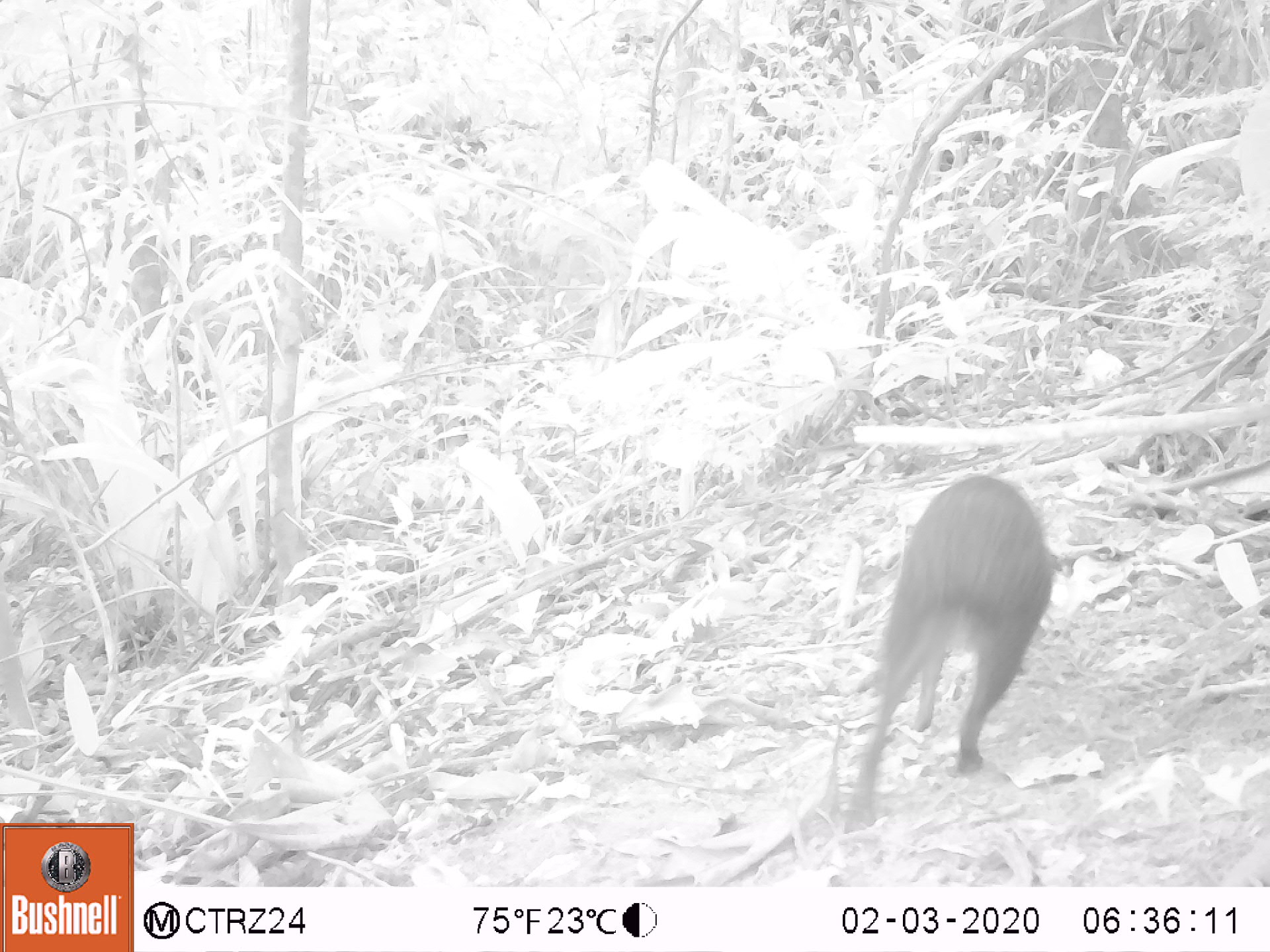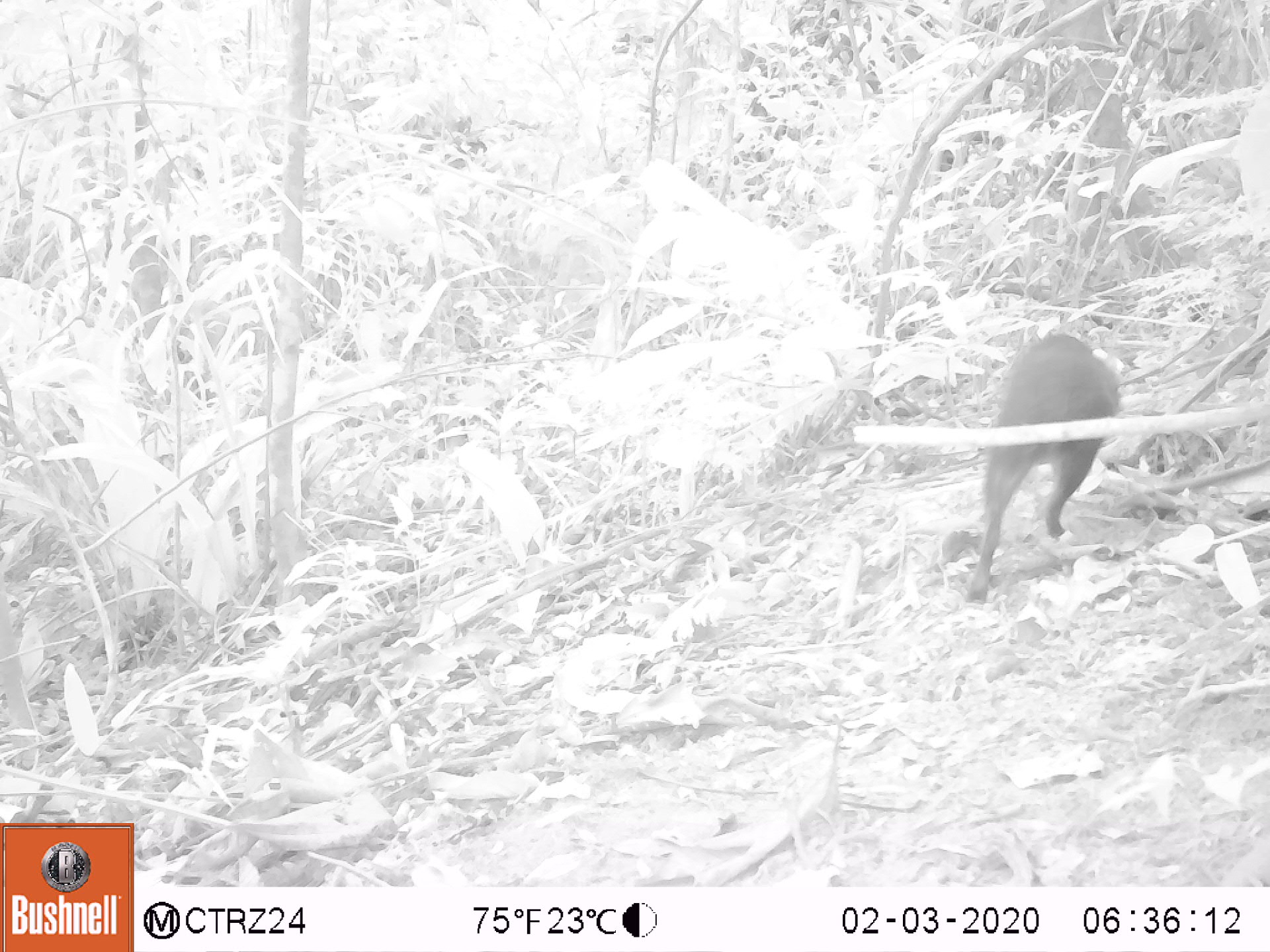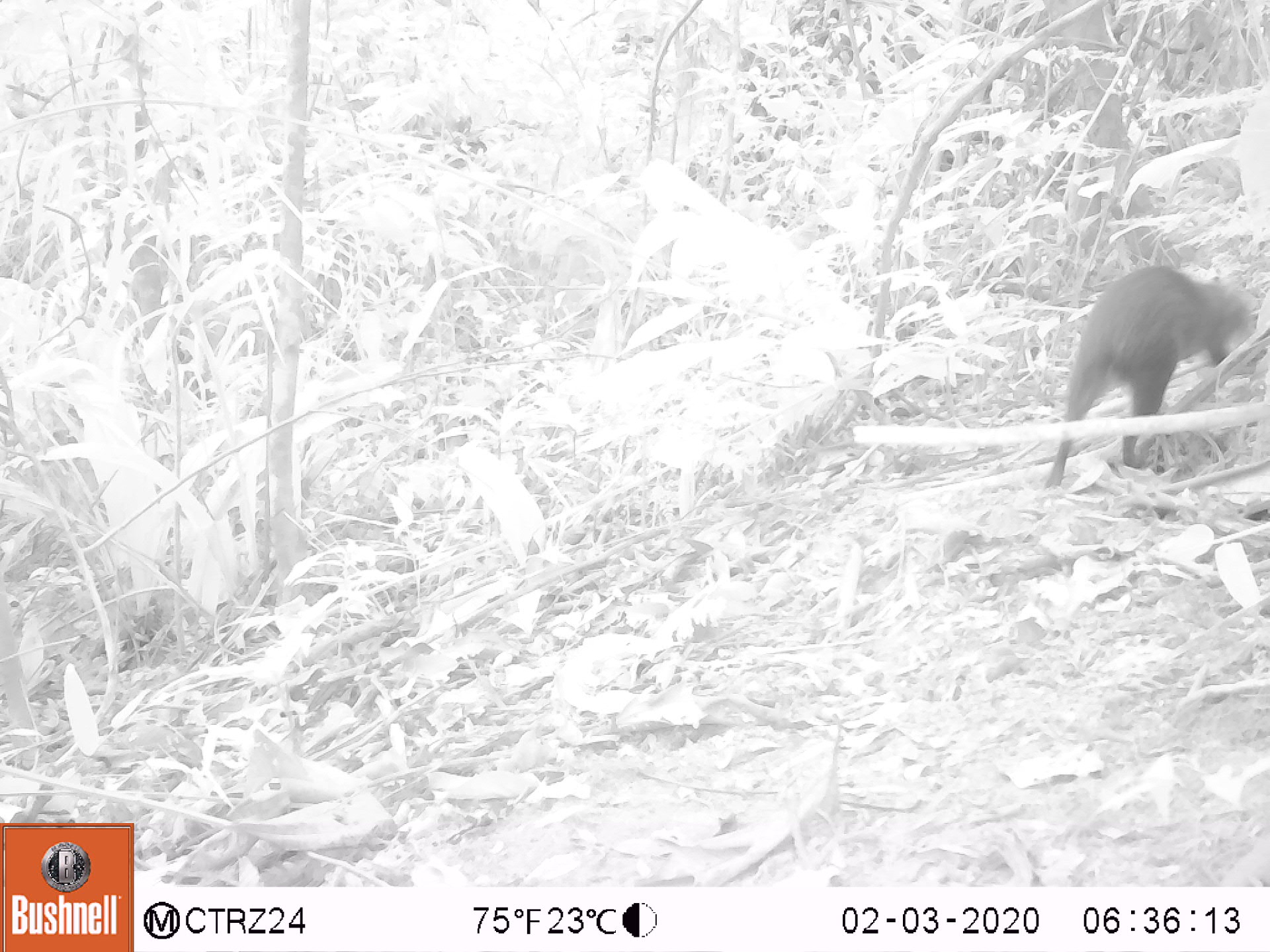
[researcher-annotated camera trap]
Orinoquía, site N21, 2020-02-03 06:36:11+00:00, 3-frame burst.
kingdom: Animalia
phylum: Chordata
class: Mammalia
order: Rodentia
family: Dasyproctidae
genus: Dasyprocta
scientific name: Dasyprocta fuliginosa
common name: black agouti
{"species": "black agouti (Dasyprocta fuliginosa)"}